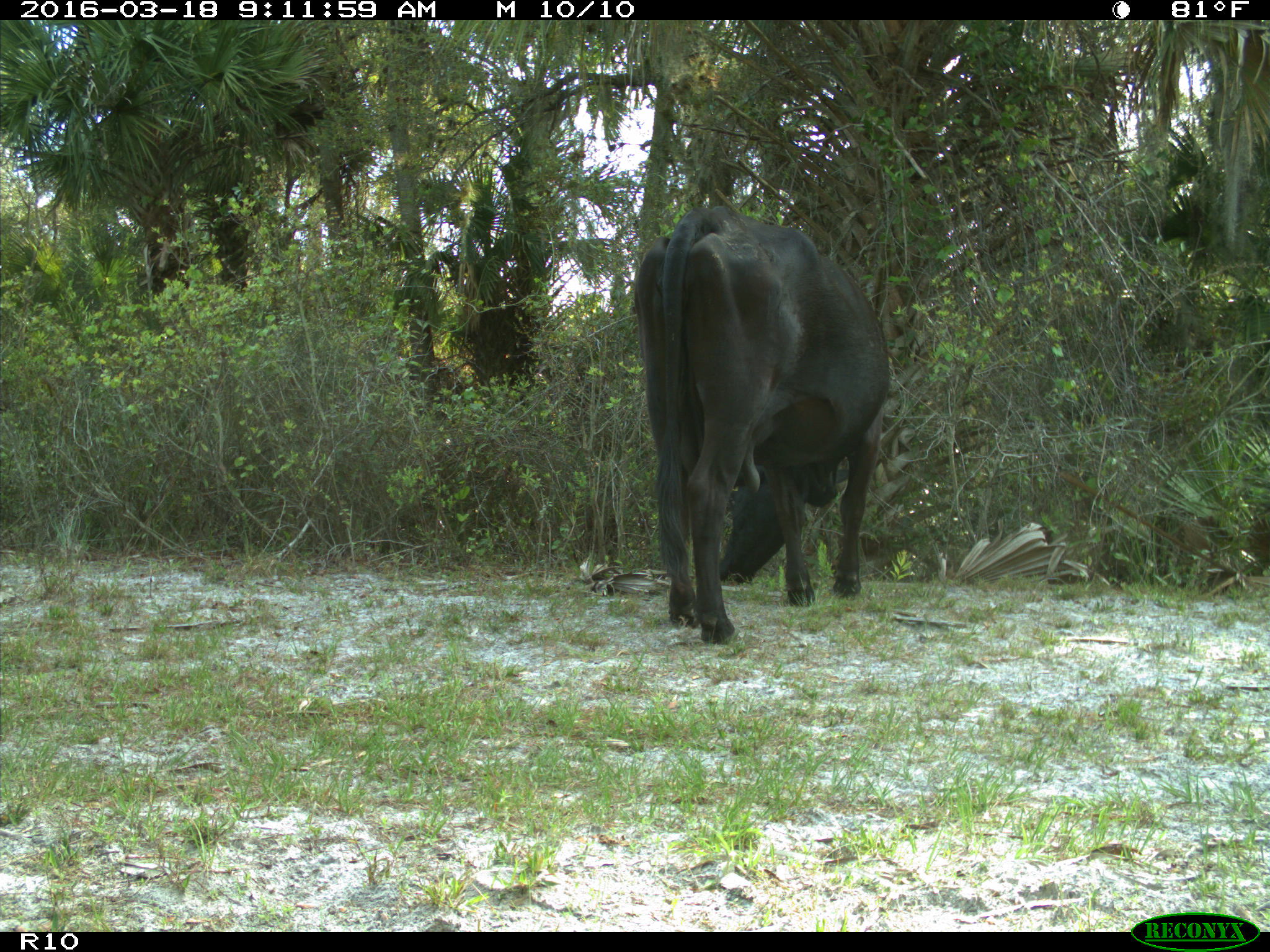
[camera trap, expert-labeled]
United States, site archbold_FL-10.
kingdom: Animalia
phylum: Chordata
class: Mammalia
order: Artiodactyla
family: Bovidae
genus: Bos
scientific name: Bos taurus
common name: domestic cow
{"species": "Bos taurus (domestic cow)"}